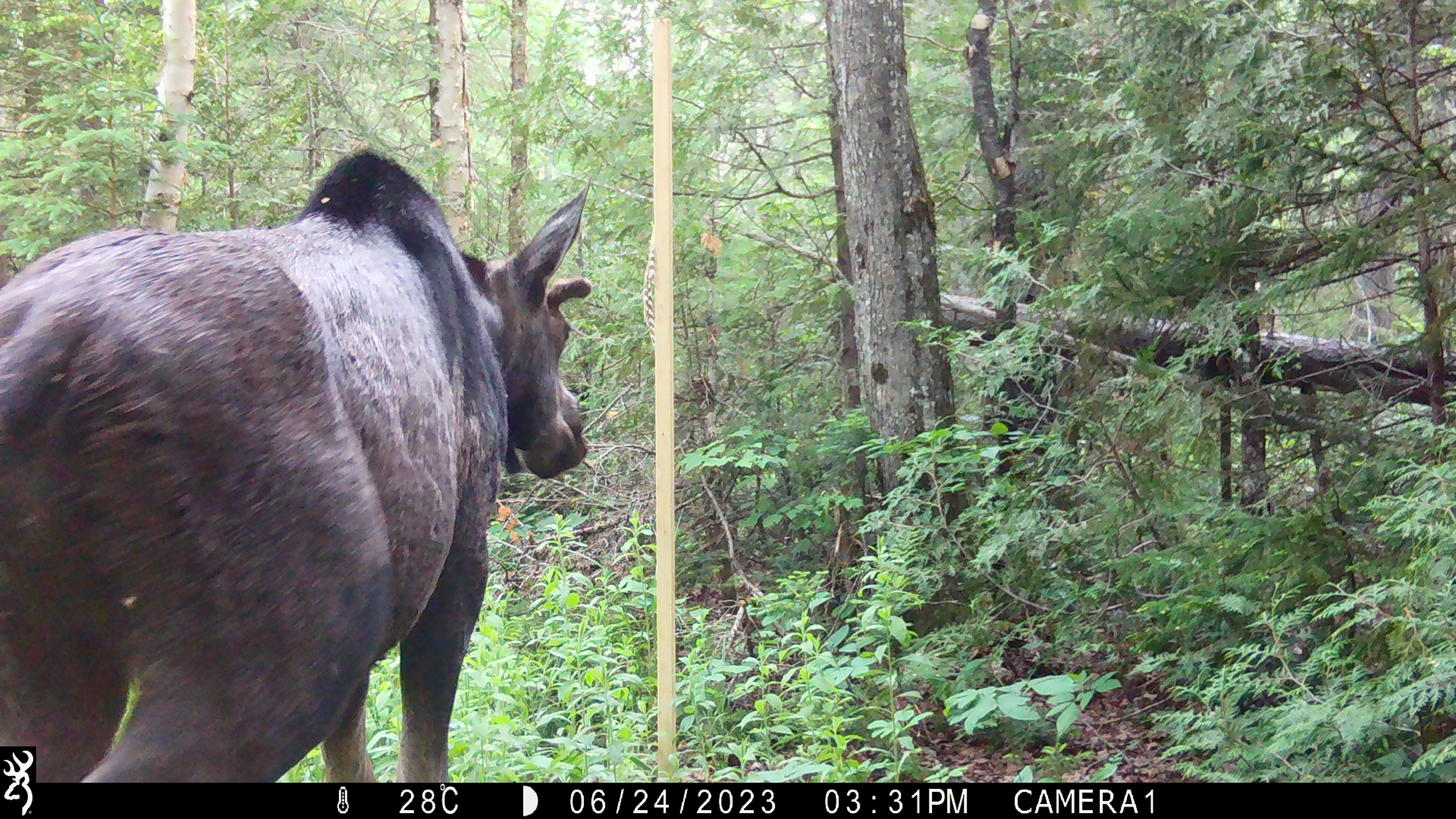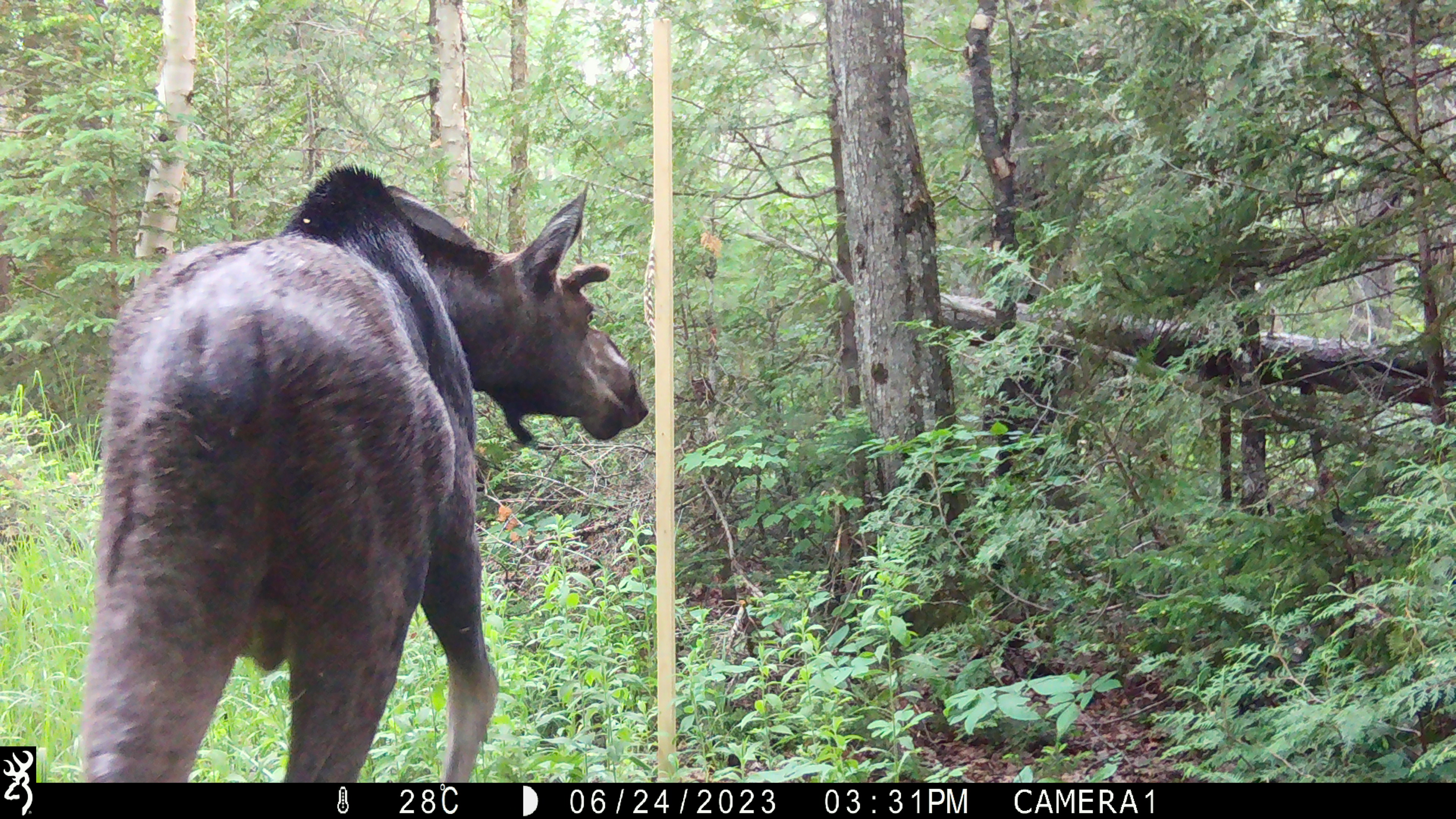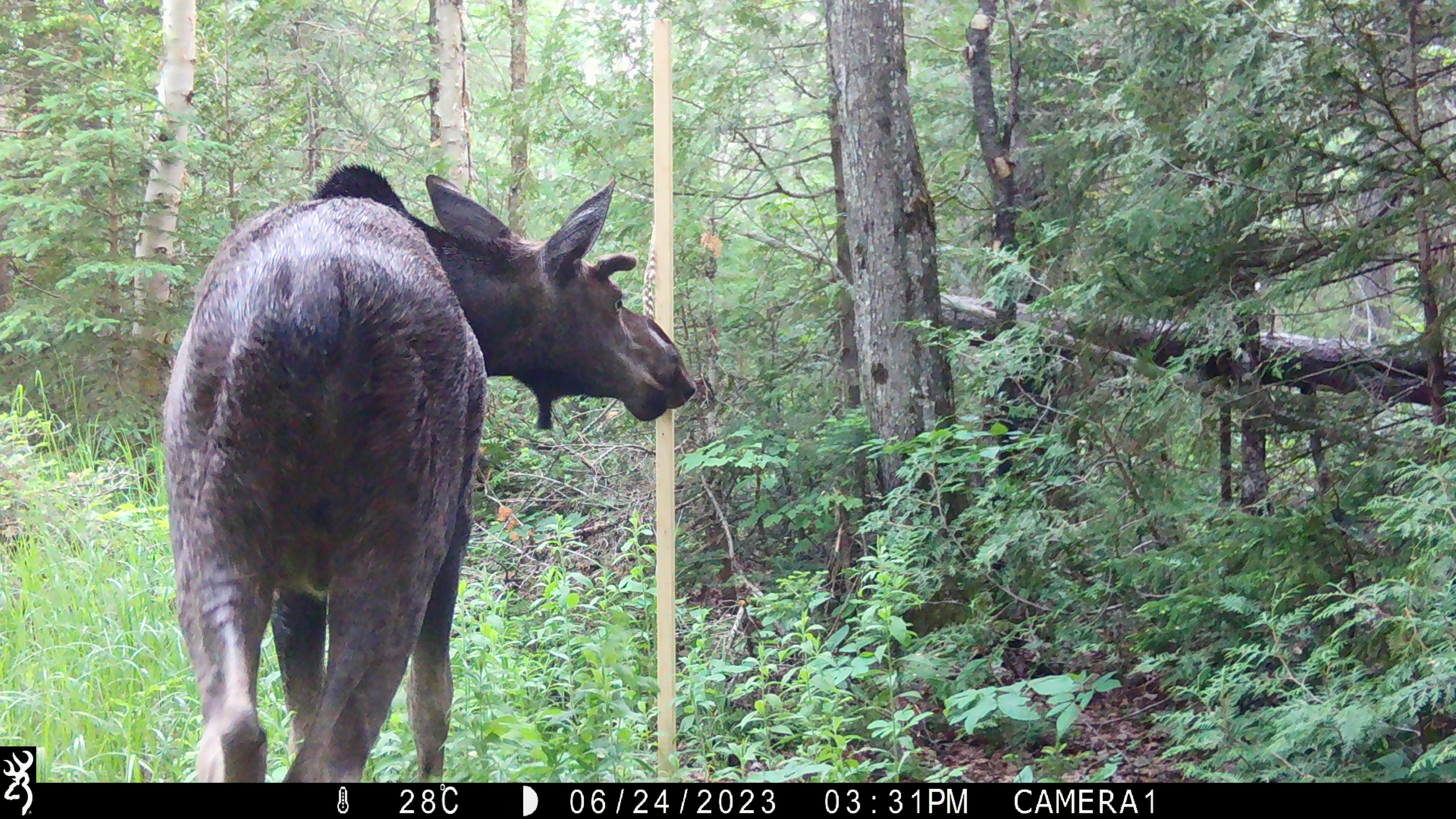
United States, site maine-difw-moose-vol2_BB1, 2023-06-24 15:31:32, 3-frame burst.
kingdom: Animalia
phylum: Chordata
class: Mammalia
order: Artiodactyla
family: Cervidae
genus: Alces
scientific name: Alces alces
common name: moose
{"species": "moose (Alces alces)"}